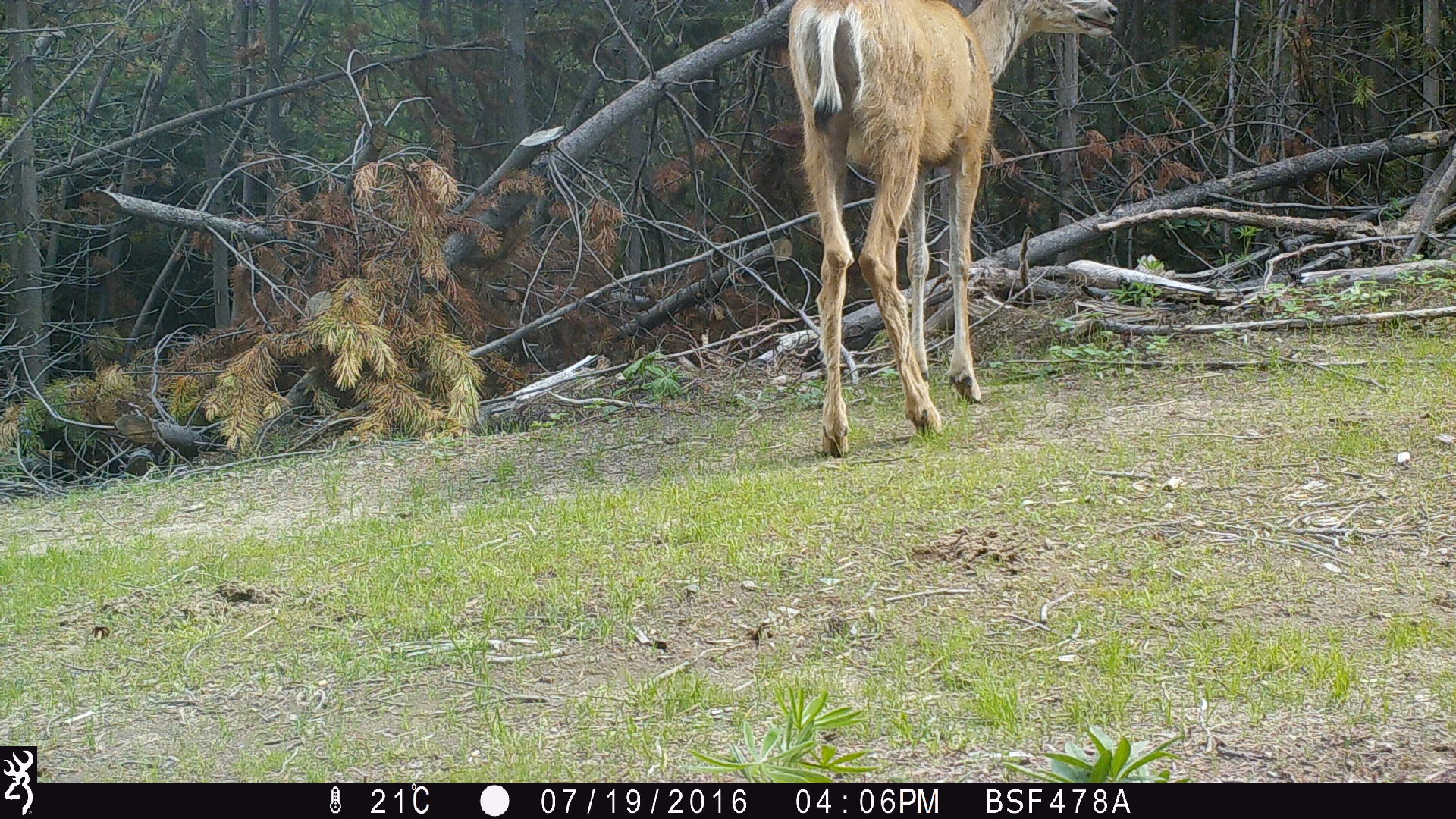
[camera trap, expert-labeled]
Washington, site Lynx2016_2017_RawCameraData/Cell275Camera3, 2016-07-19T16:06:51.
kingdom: Animalia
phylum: Chordata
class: Mammalia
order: Artiodactyla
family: Cervidae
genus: Odocoileus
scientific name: Odocoileus hemionus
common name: mule deer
Odocoileus hemionus (mule deer). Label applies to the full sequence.